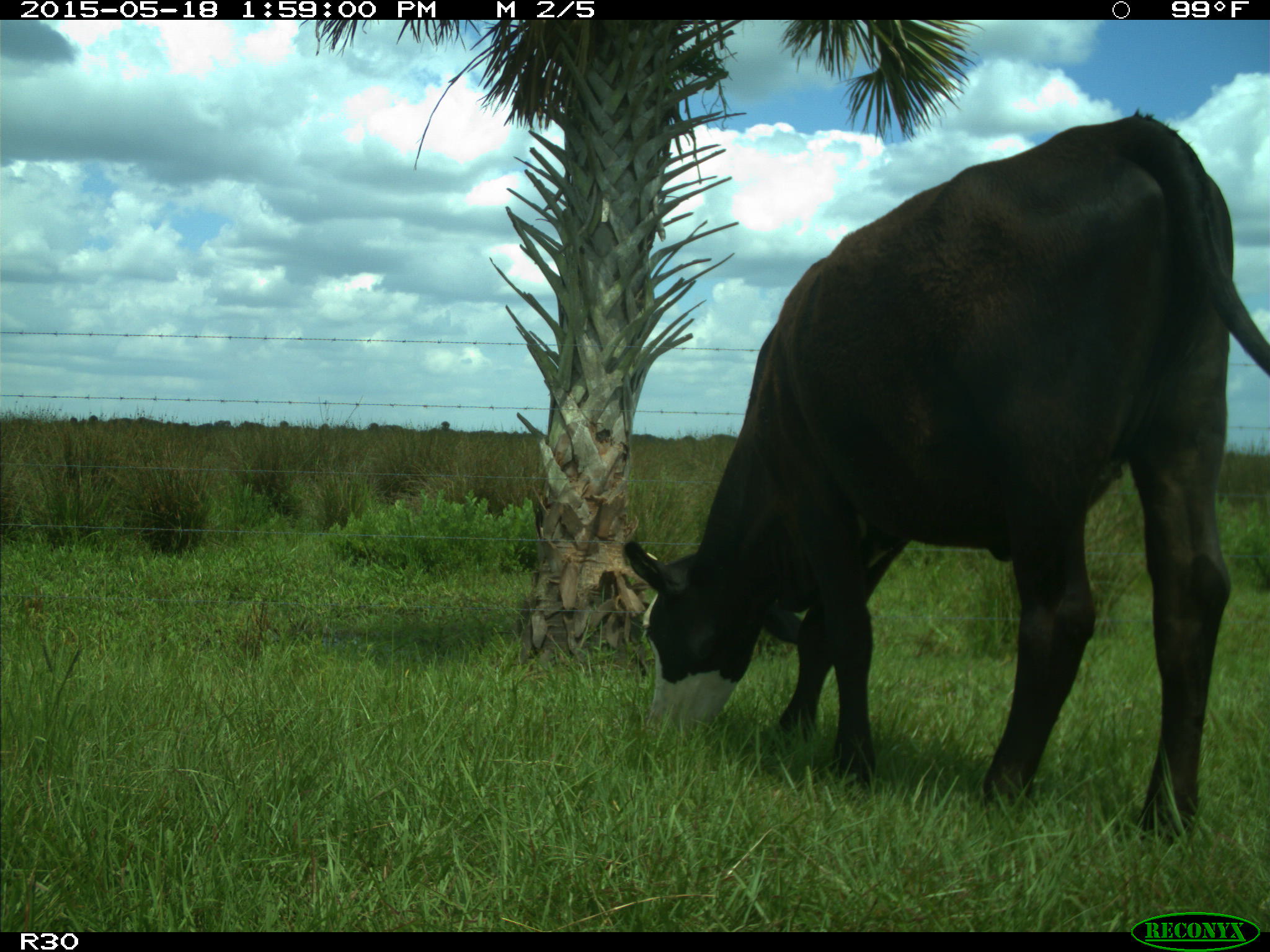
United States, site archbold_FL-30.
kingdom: Animalia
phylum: Chordata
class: Mammalia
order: Artiodactyla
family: Bovidae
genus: Bos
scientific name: Bos taurus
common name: domestic cow